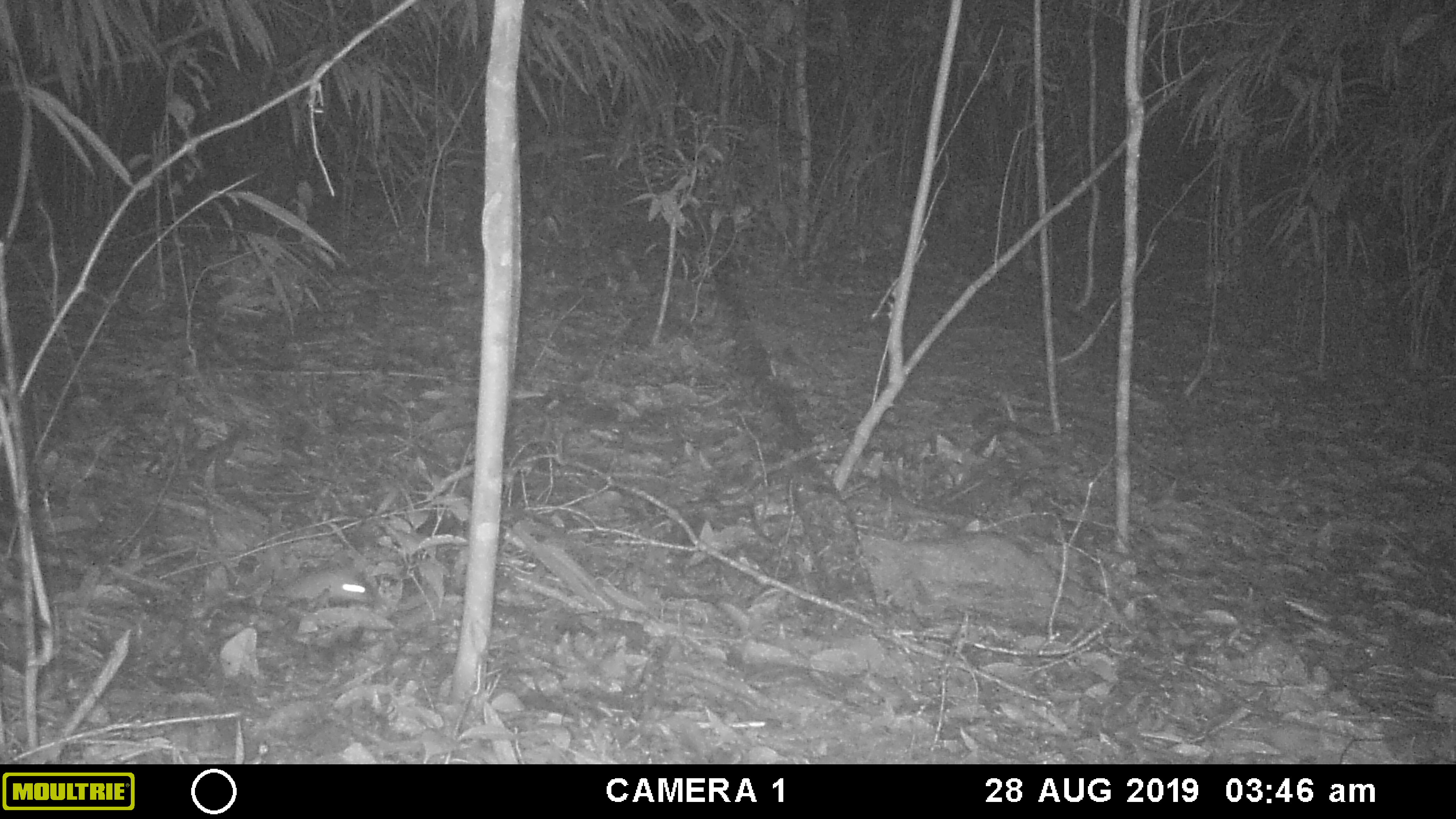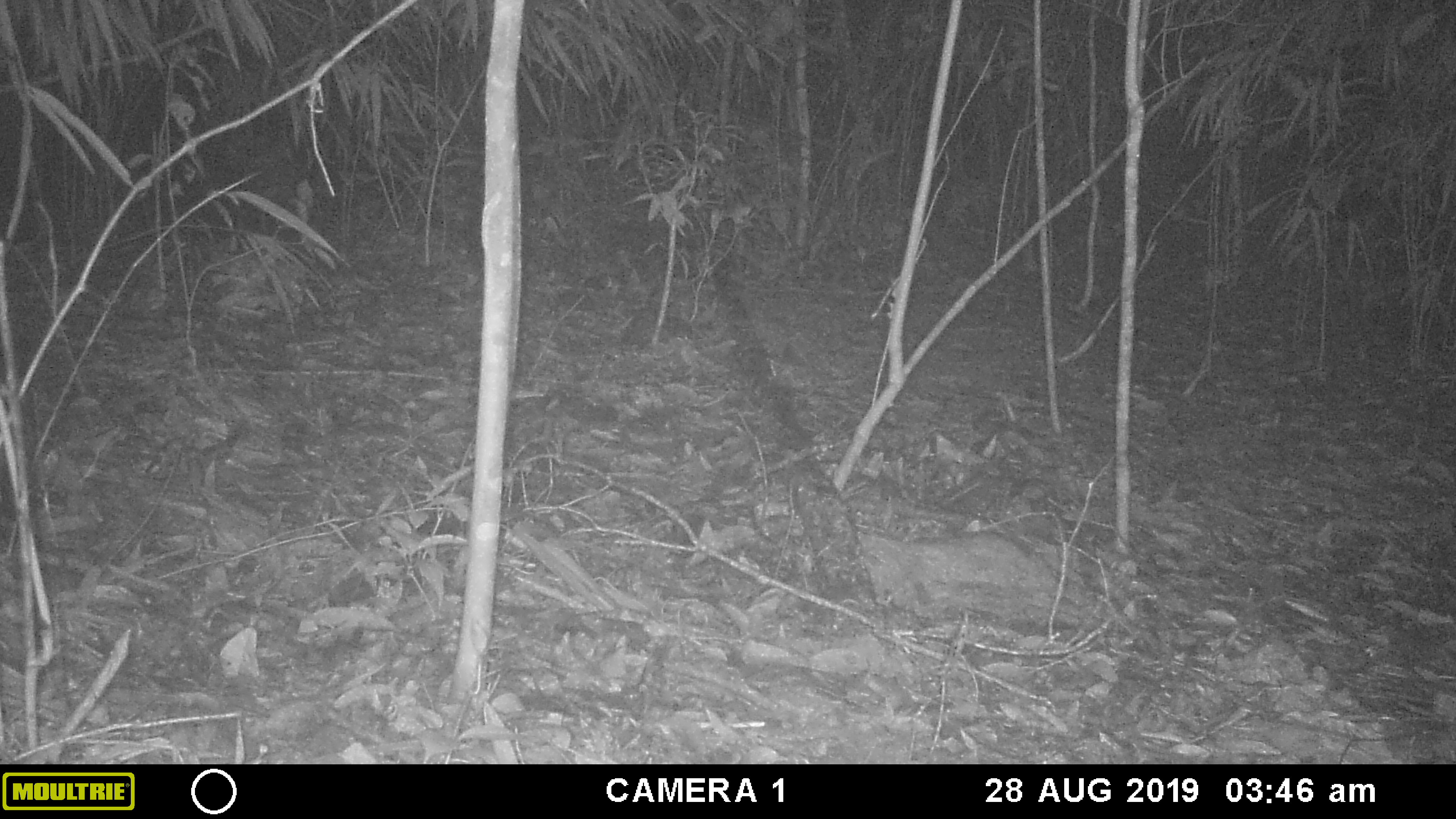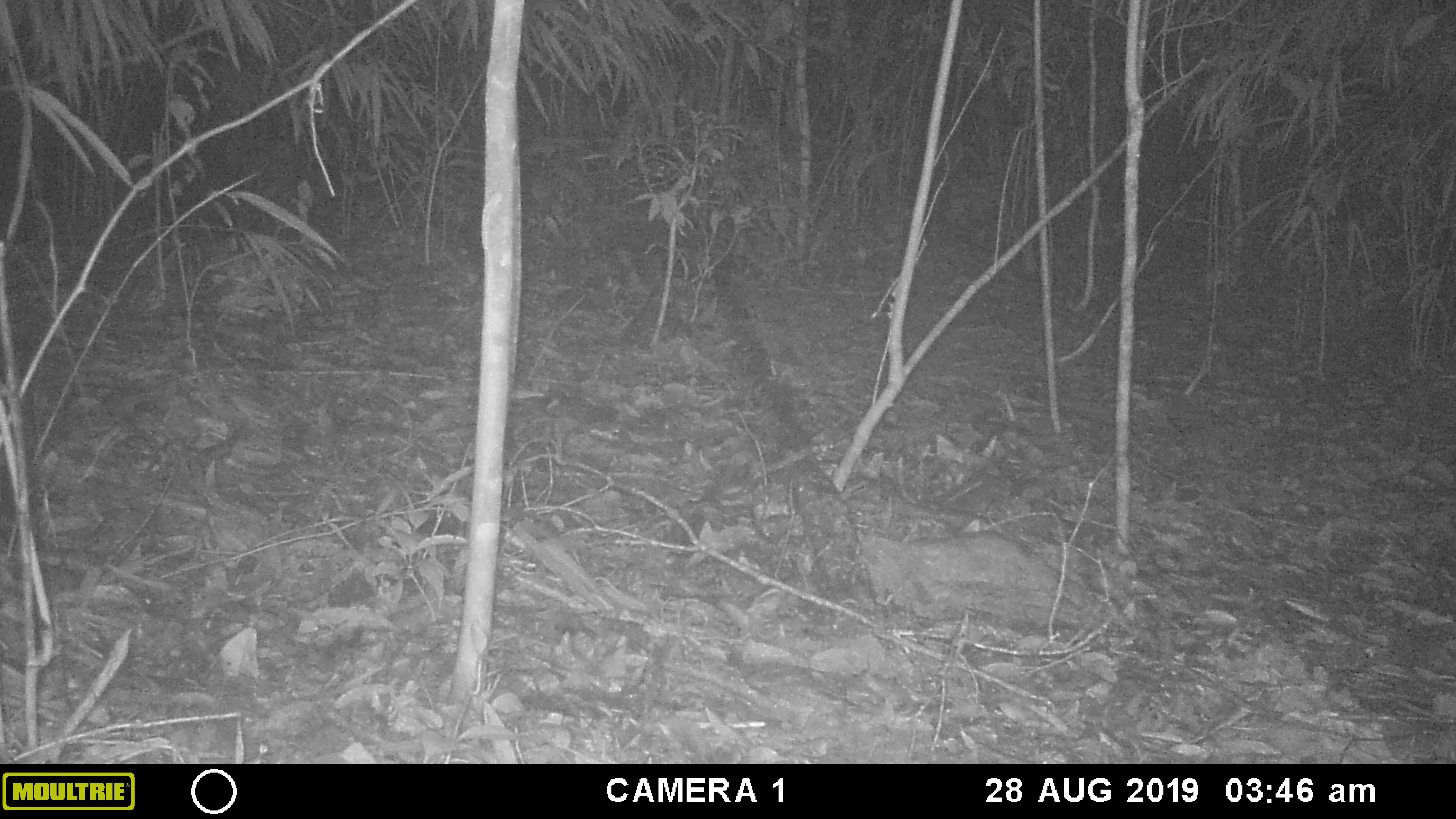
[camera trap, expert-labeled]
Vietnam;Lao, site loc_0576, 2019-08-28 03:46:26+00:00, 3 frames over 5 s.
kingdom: Animalia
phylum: Chordata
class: Mammalia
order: Rodentia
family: Muridae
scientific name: Muridae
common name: old-world mice and rats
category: unidentified murid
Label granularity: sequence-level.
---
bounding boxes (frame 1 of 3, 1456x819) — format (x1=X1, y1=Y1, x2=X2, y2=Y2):
unidentified murid: (x1=278, y1=566, x2=375, y2=604)